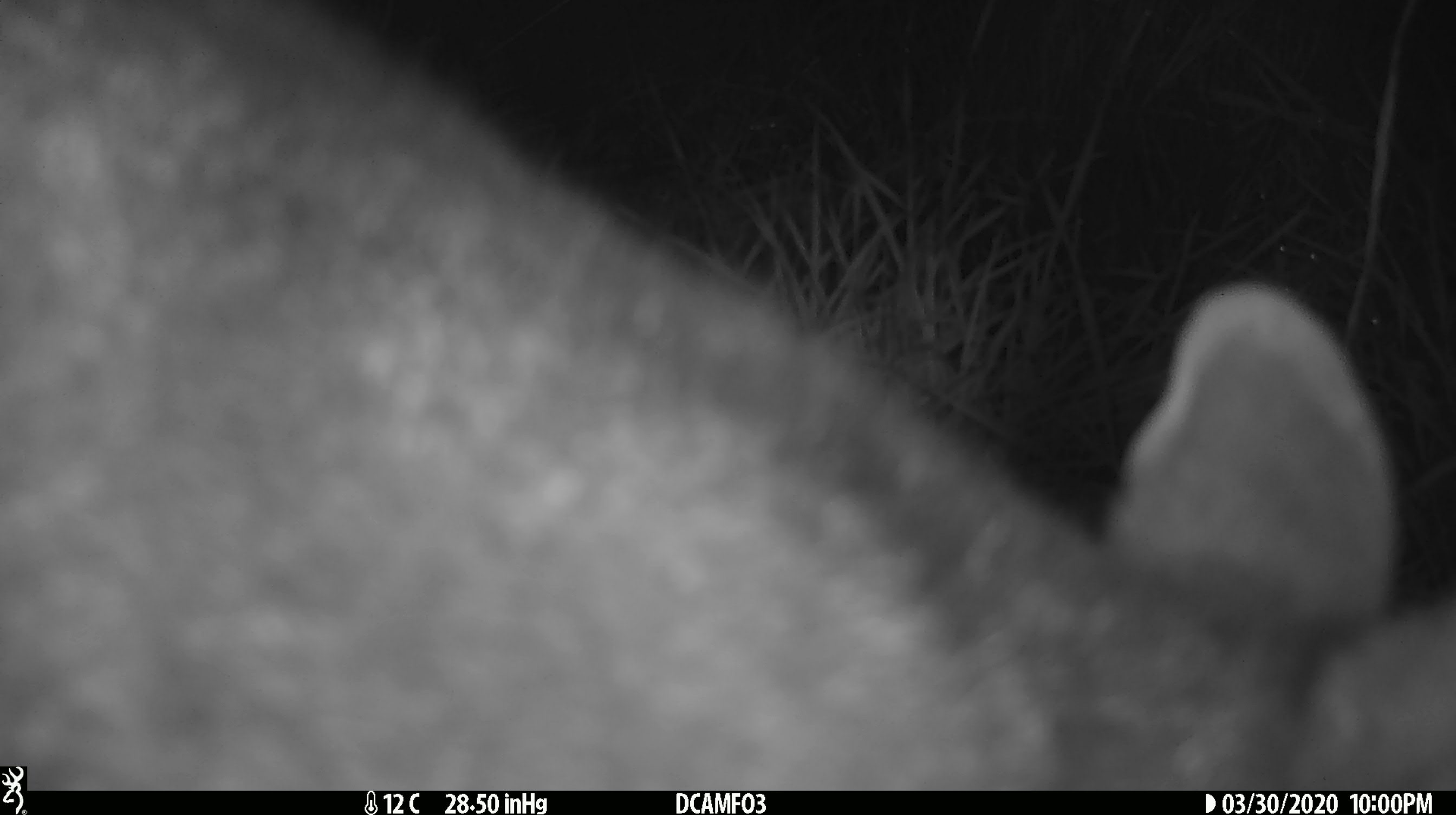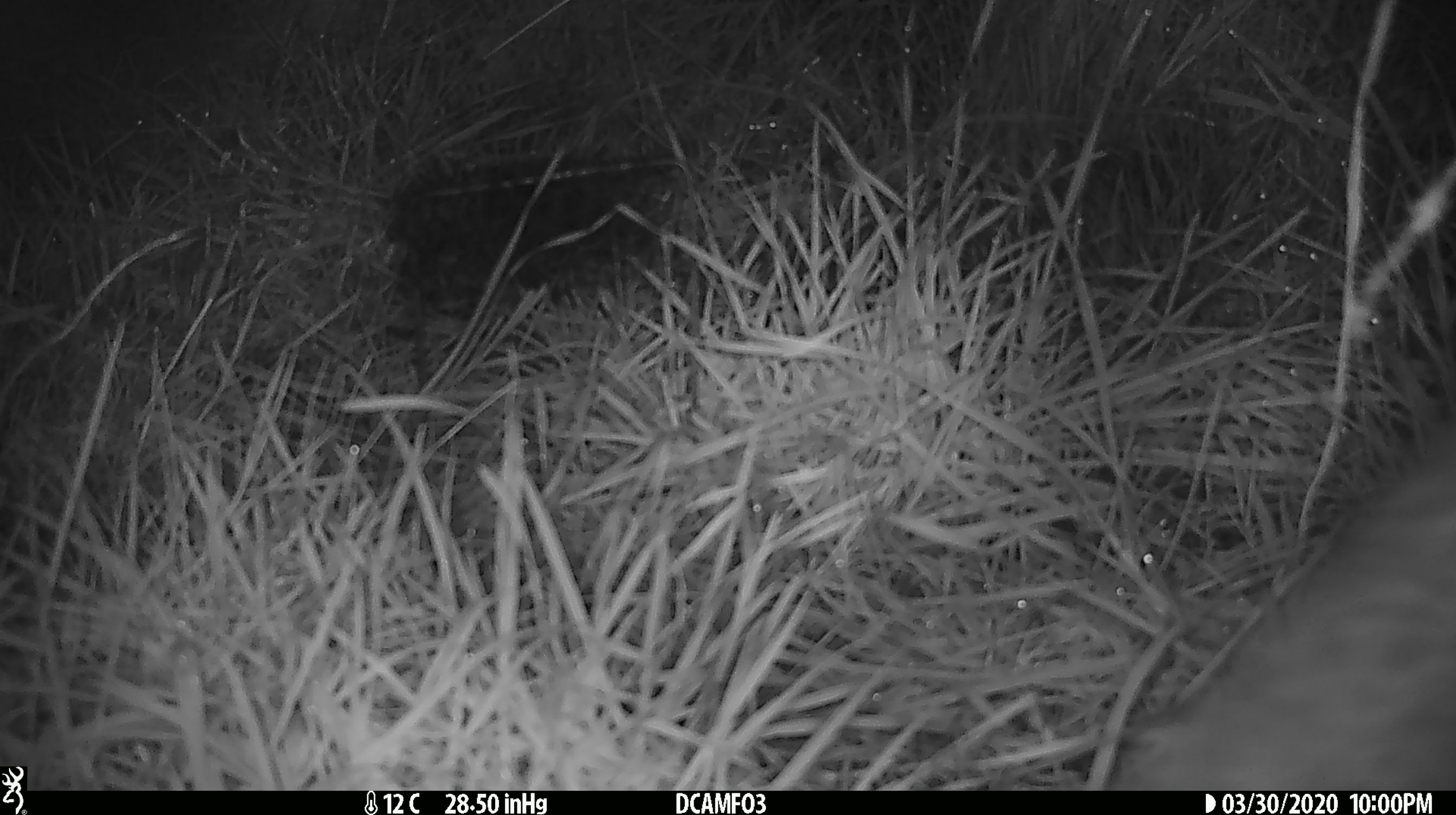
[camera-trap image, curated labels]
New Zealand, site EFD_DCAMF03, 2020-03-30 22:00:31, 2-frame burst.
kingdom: Animalia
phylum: Chordata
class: Mammalia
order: Diprotodontia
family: Phalangeridae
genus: Trichosurus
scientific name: Trichosurus vulpecula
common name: common brushtail possum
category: possum